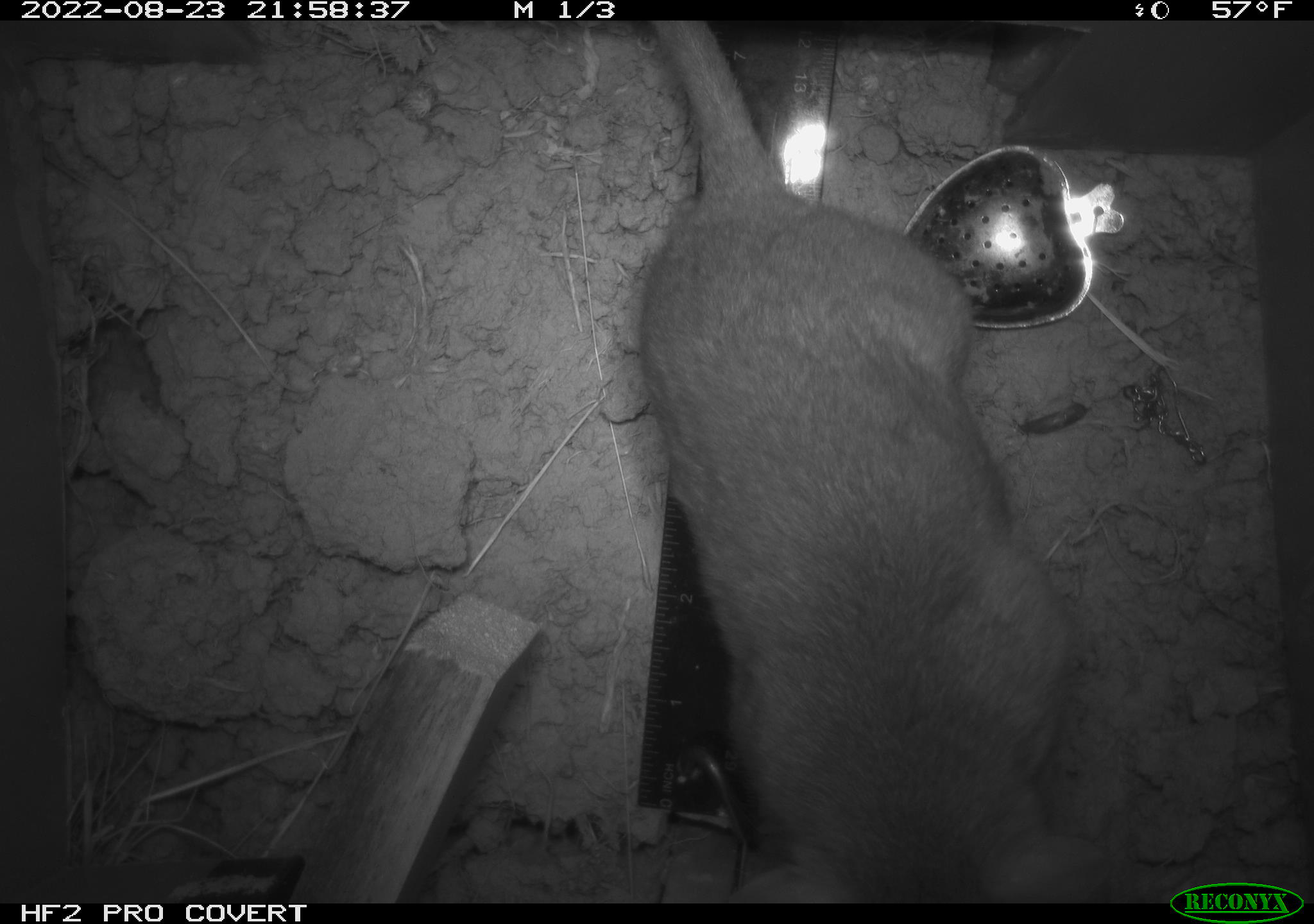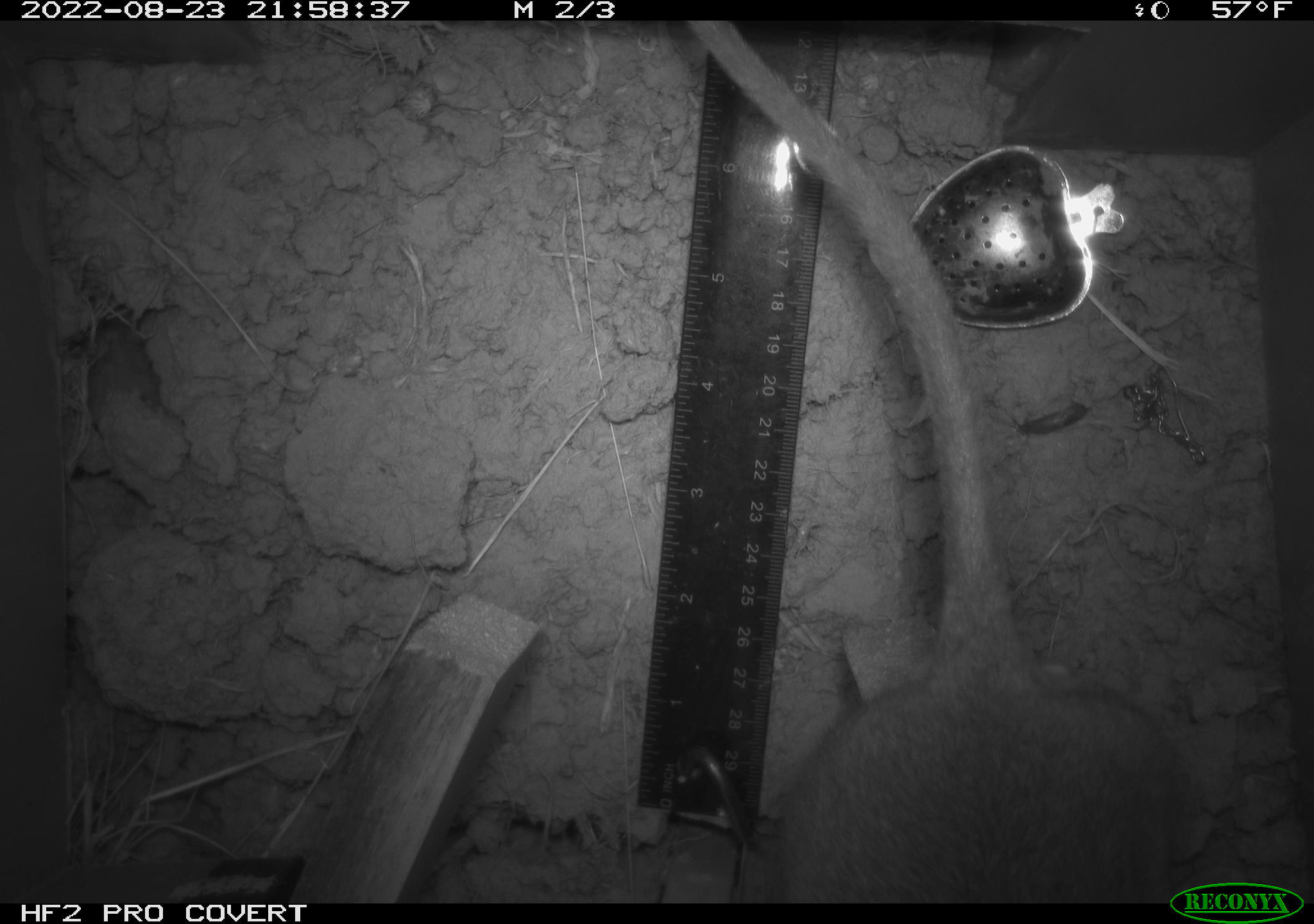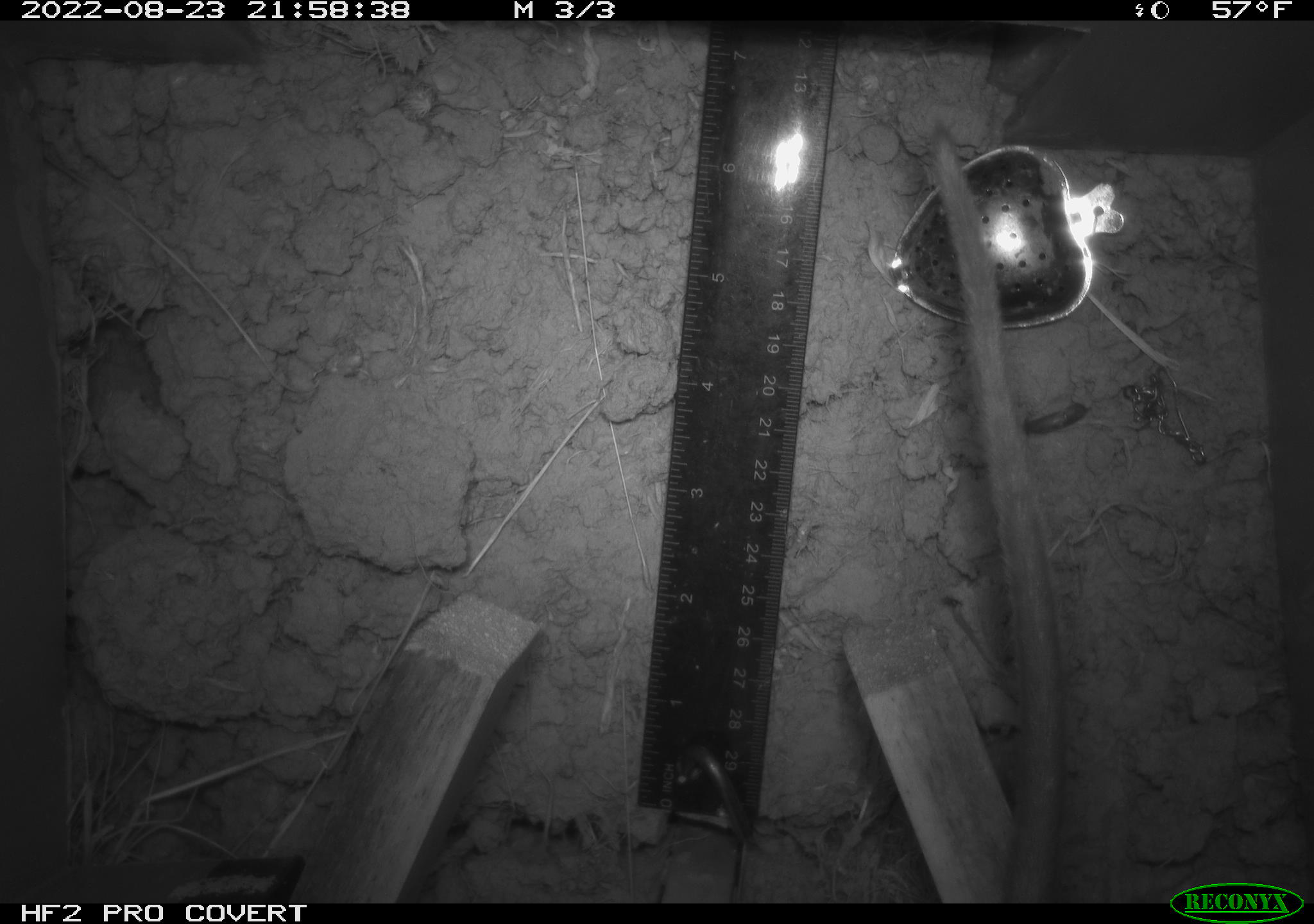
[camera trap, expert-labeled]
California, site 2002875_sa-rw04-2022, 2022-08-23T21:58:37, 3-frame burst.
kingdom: Animalia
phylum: Chordata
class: Mammalia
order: Rodentia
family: Cricetidae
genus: Neotoma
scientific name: Neotoma fuscipes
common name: dusky-footed woodrat